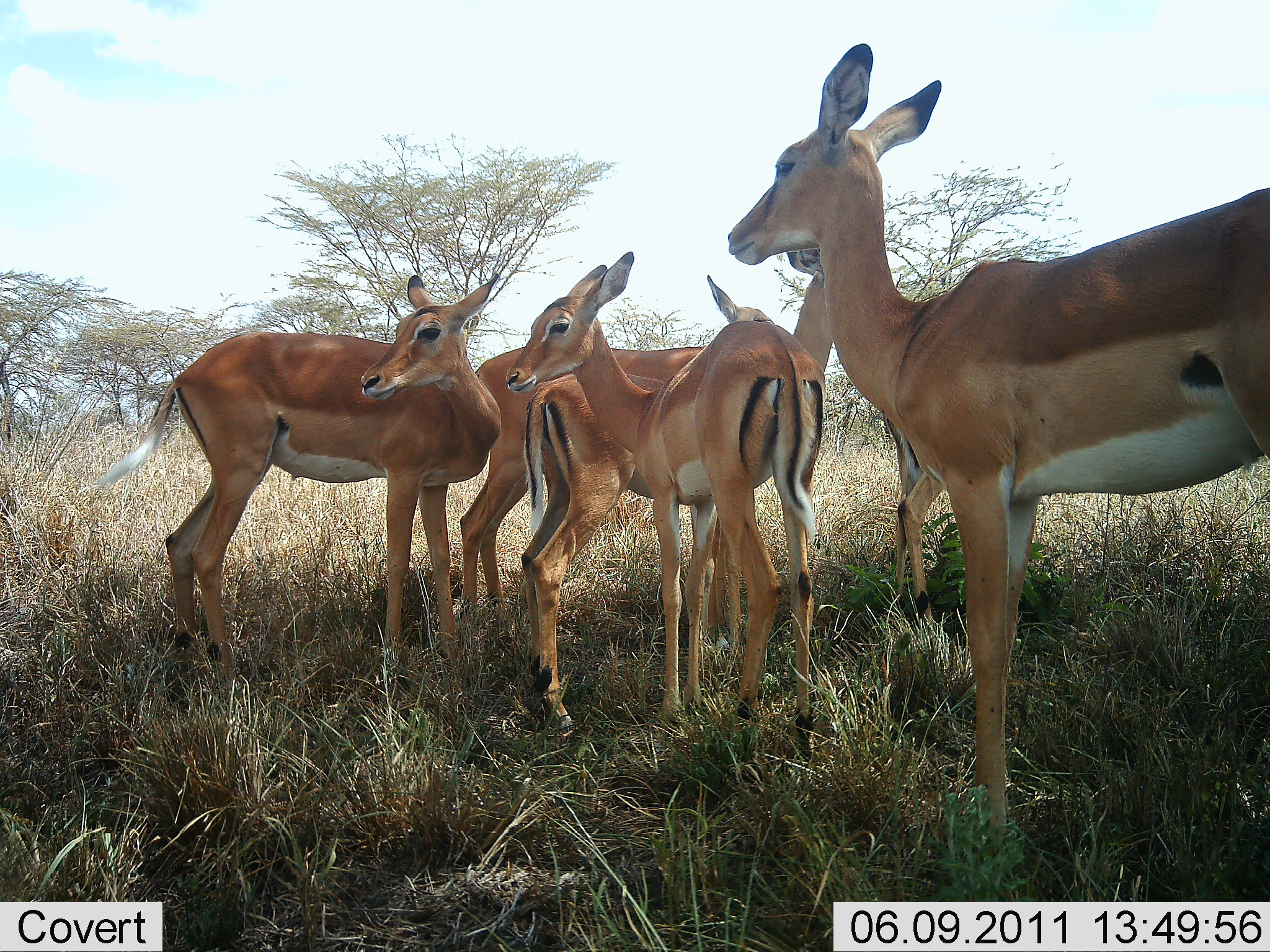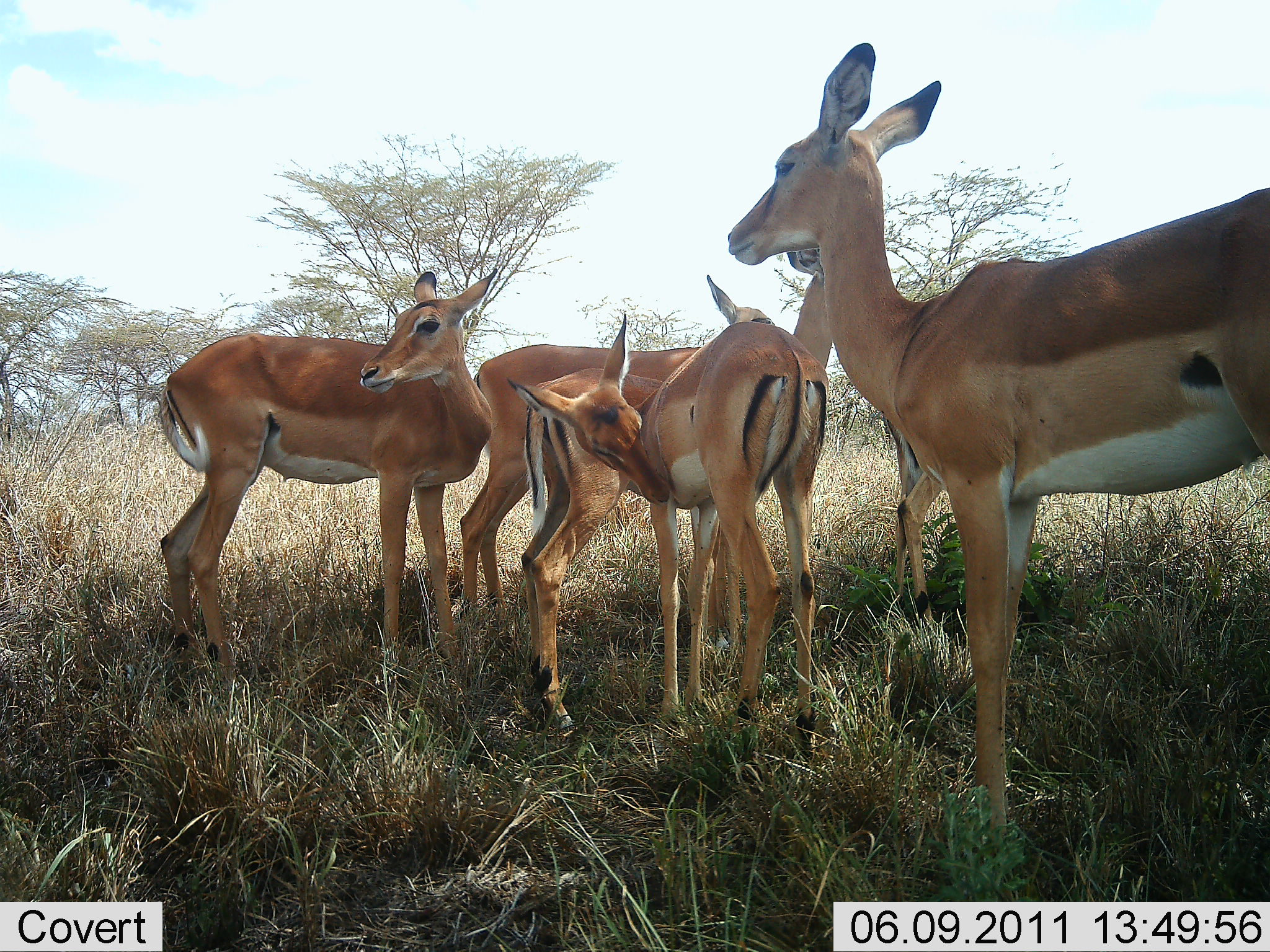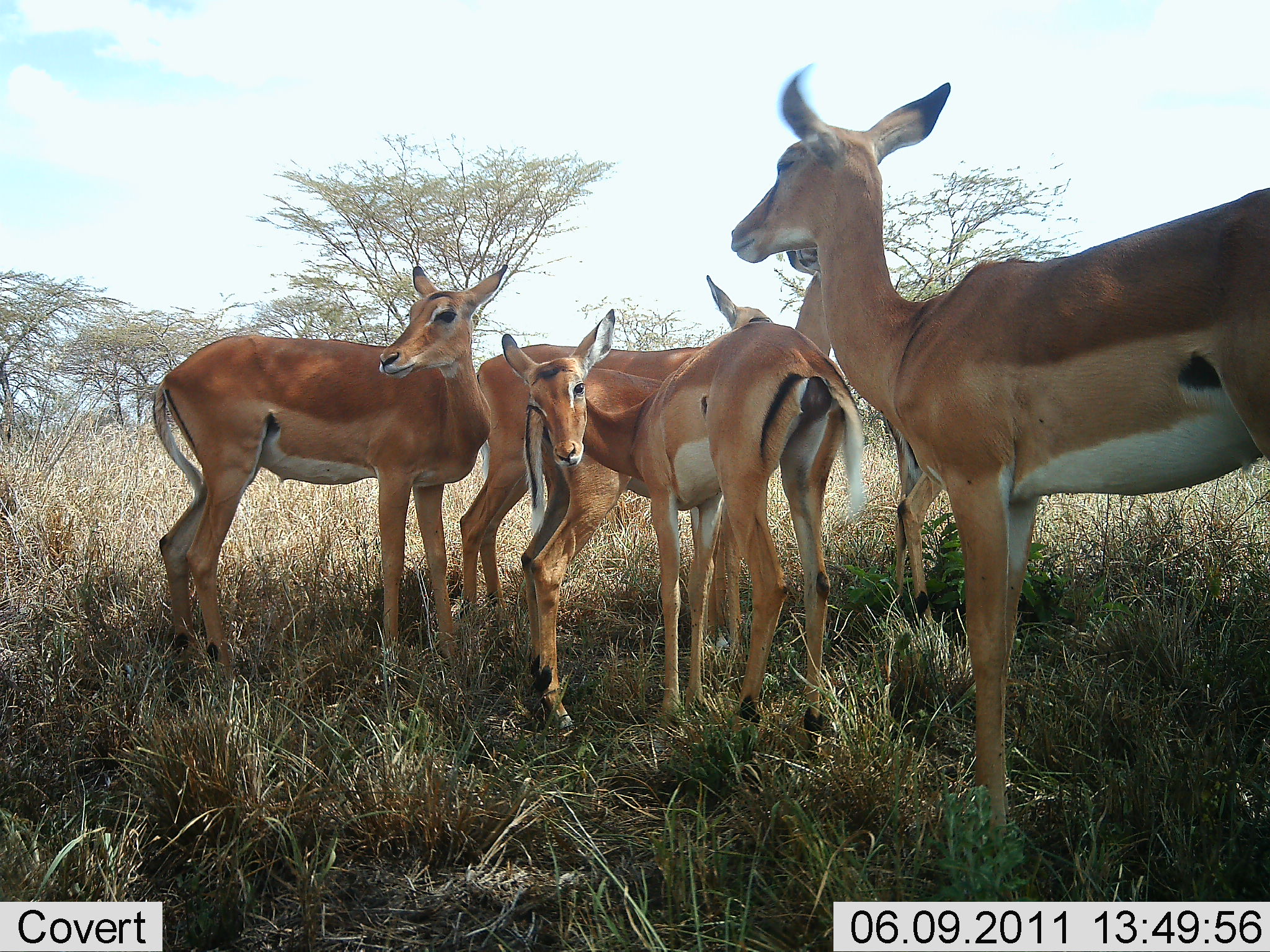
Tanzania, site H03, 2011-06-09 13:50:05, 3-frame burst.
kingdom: Animalia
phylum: Chordata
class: Mammalia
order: Artiodactyla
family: Bovidae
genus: Aepyceros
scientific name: Aepyceros melampus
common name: impala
Impala (Aepyceros melampus), count 5. Behavior (volunteer vote fractions): standing 100%, resting 10%, moving 0%, interacting 10%. Young present (vote fraction): 10%. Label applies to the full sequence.